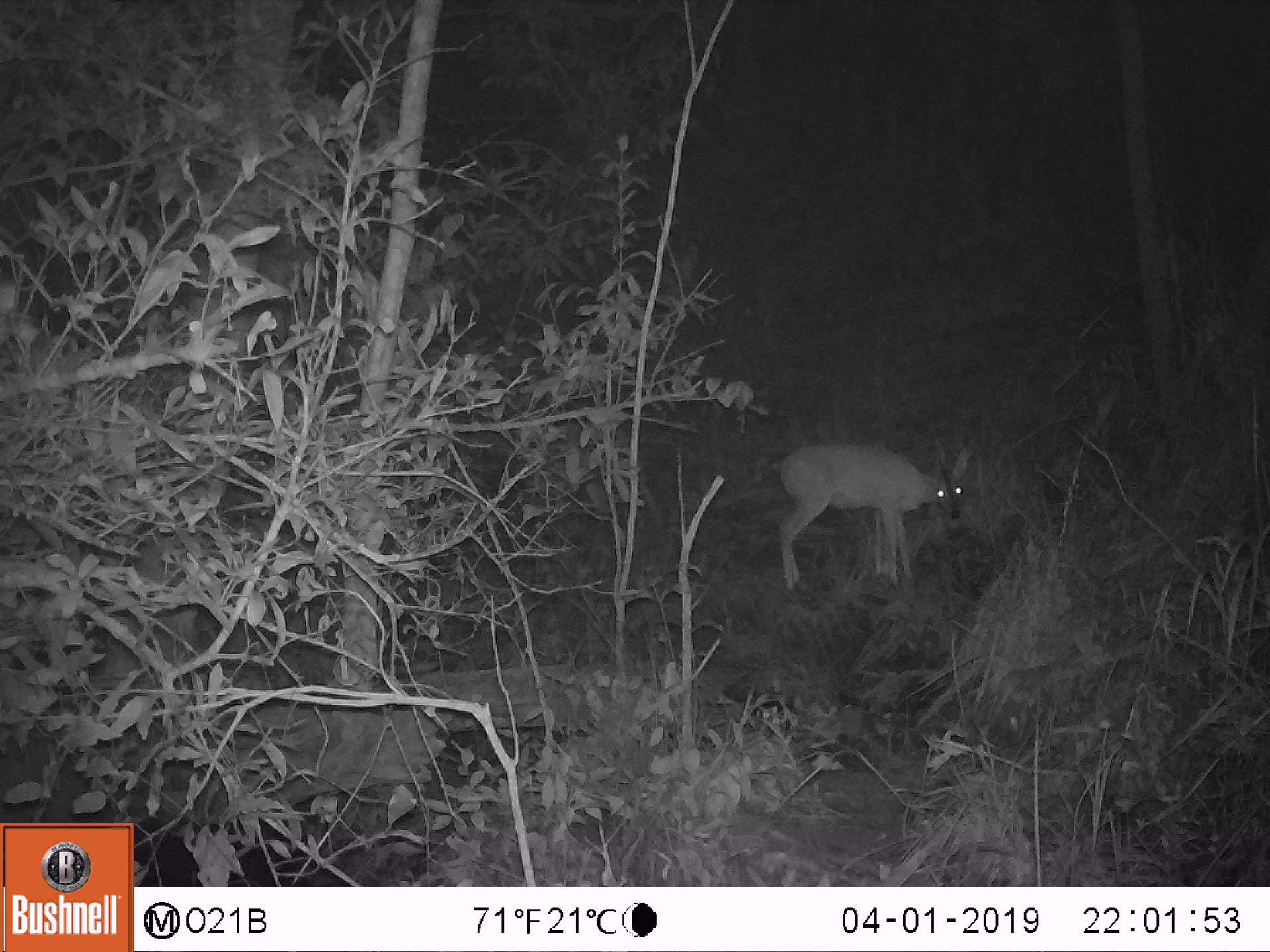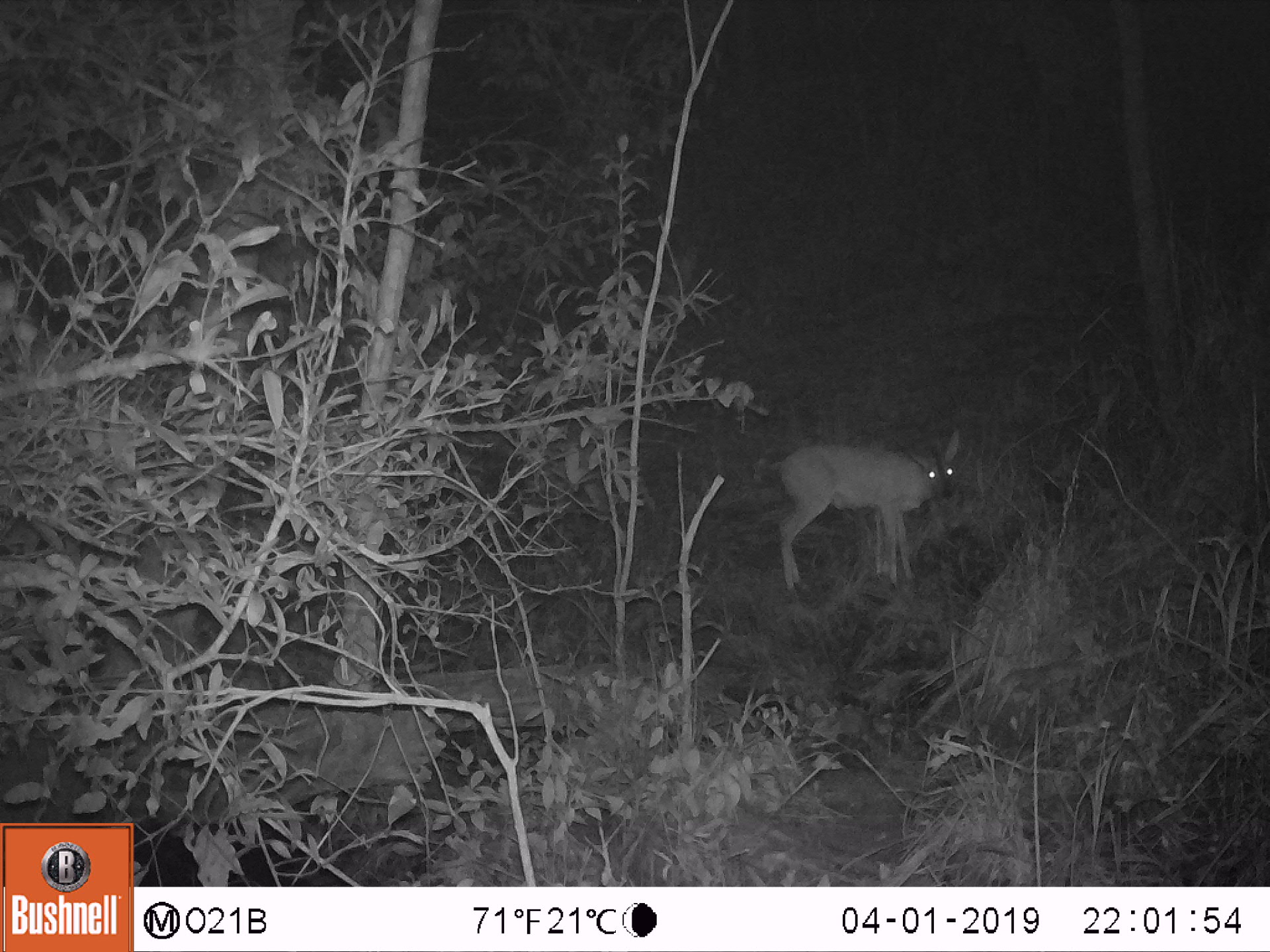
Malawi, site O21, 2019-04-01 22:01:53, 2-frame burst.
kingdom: Animalia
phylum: Chordata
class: Mammalia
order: Artiodactyla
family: Bovidae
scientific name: Antilopinae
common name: small antelope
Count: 1.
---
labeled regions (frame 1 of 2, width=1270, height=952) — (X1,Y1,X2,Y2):
small antelope: (775,439,972,588)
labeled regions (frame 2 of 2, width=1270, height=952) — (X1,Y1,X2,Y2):
small antelope: (767,422,970,594)